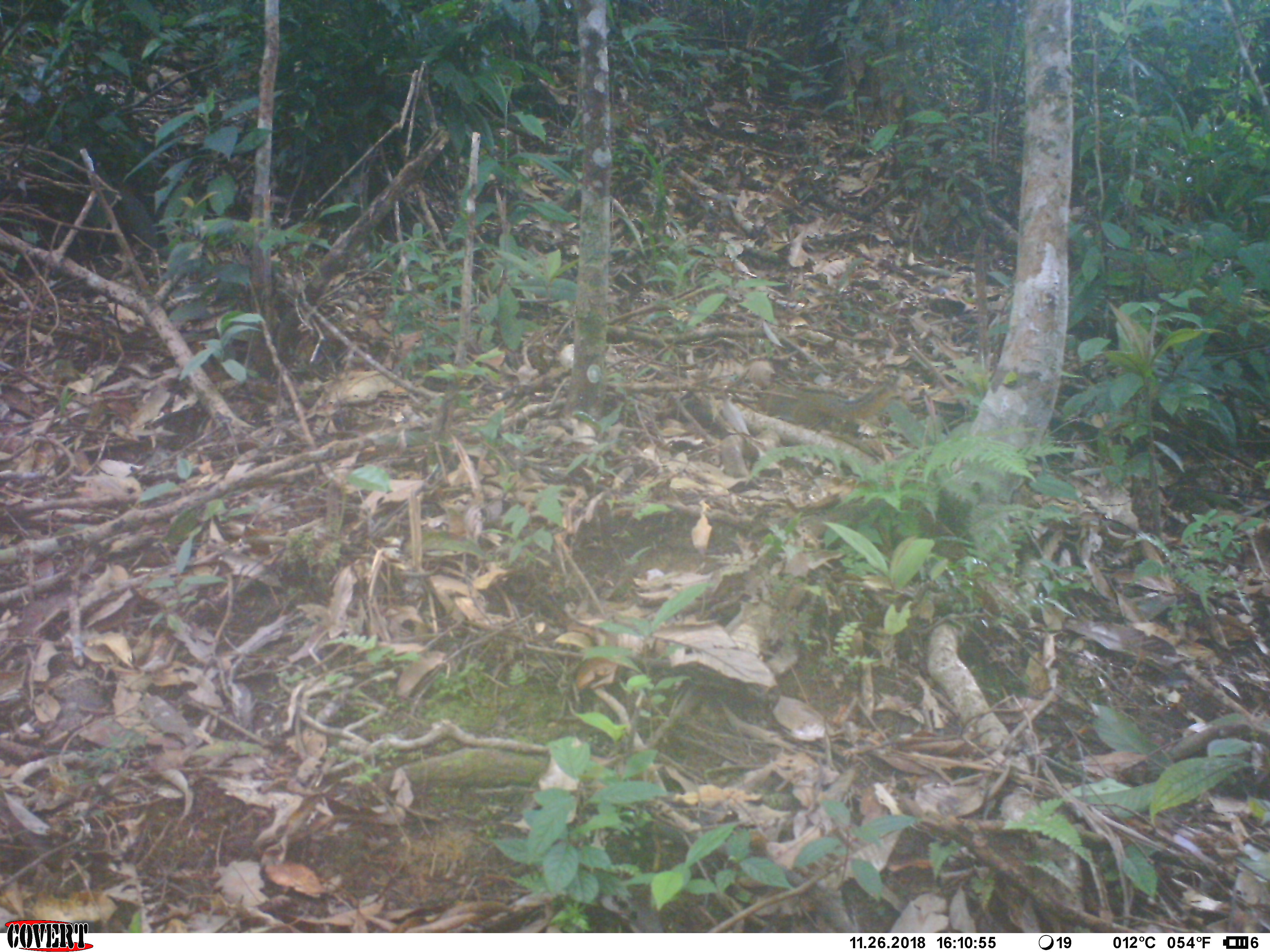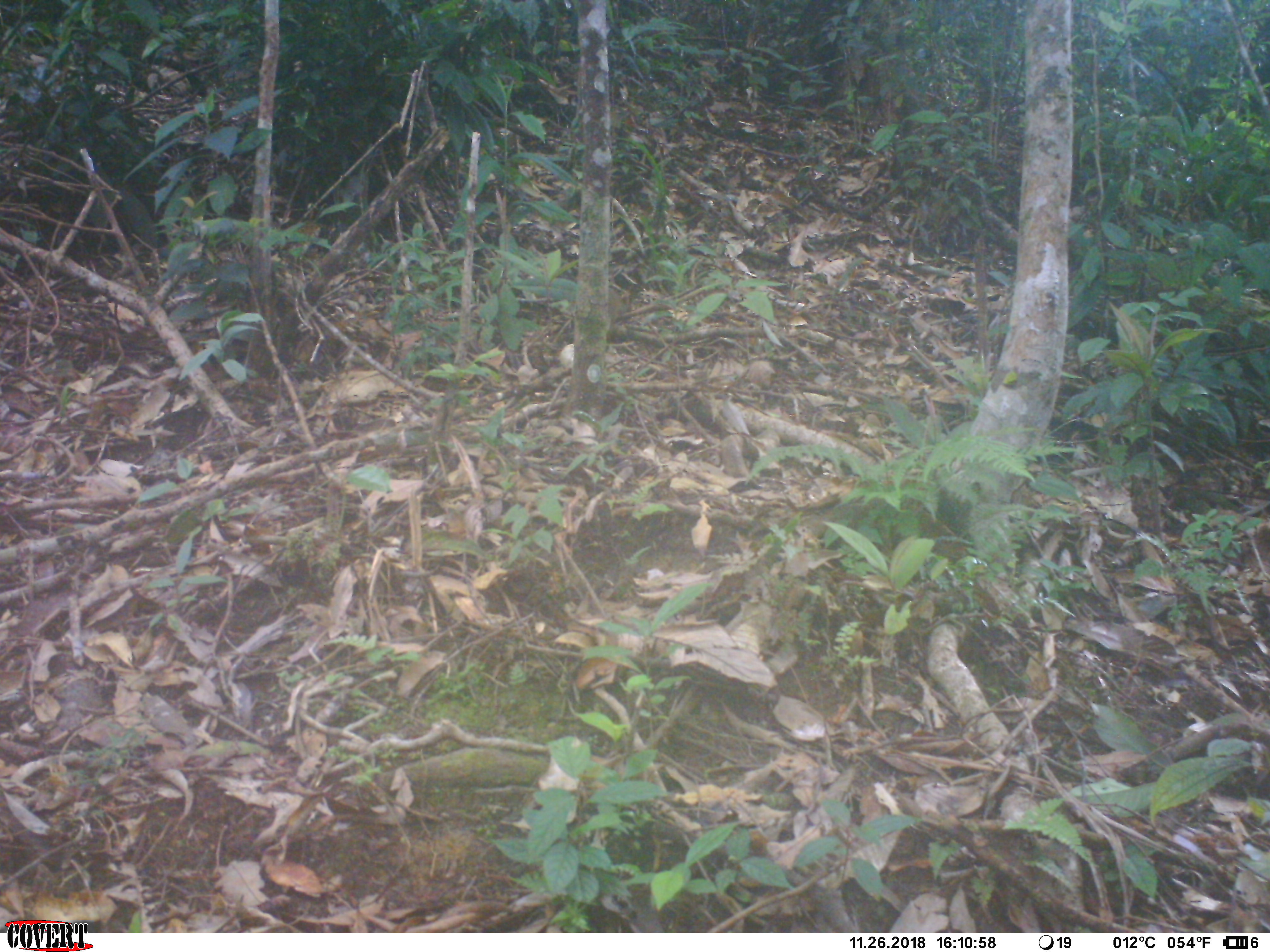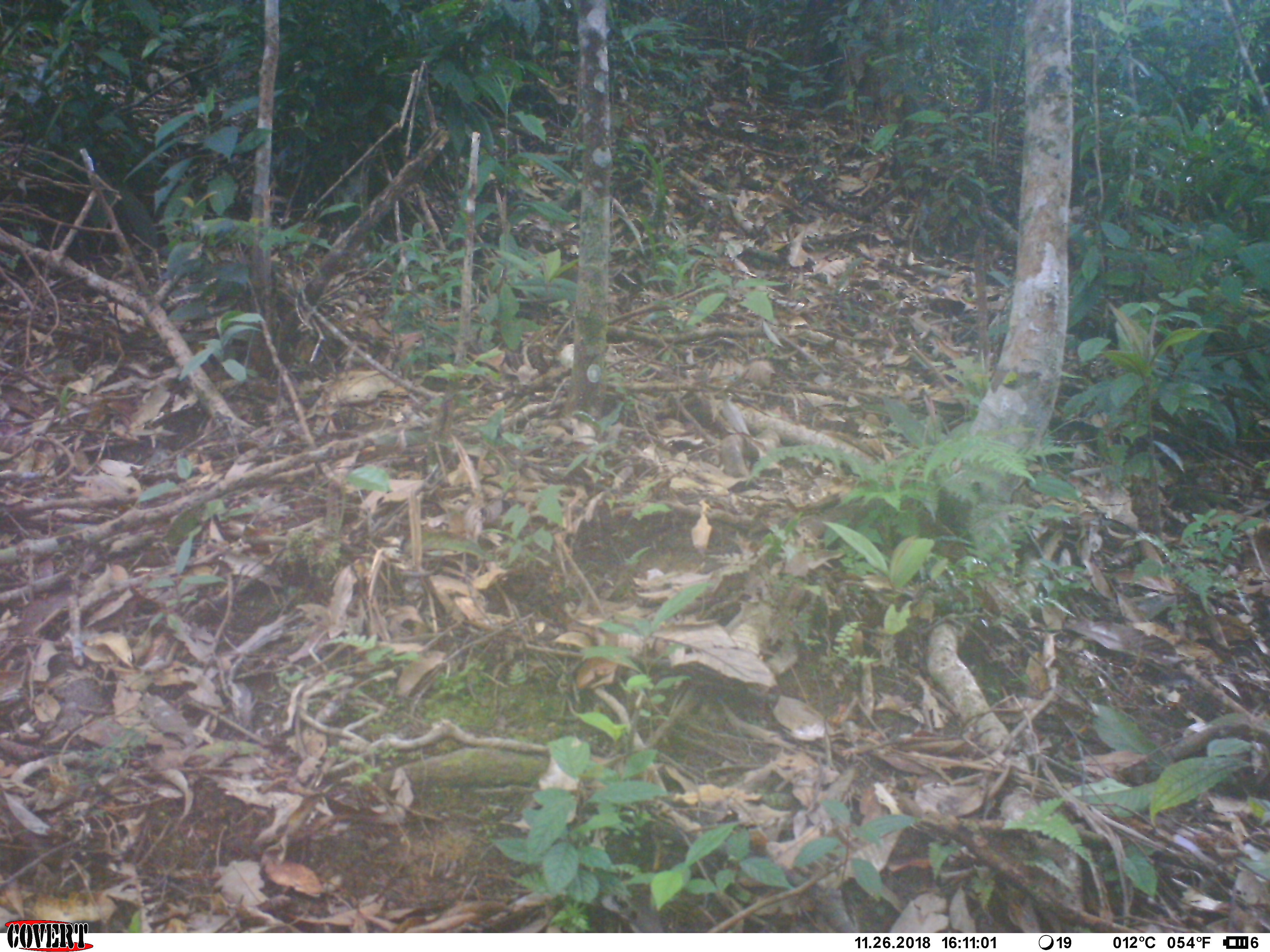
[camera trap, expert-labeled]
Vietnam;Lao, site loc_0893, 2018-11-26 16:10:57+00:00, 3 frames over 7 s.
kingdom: Animalia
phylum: Chordata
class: Mammalia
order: Rodentia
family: Sciuridae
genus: Dremomys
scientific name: Dremomys rufigenis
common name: red-cheeked squirrel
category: red cheeked squirrel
Red cheeked squirrel (red-cheeked squirrel) (Dremomys rufigenis). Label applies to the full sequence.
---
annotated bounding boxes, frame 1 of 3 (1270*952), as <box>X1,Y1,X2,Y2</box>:
red cheeked squirrel: <box>755,378,900,428</box>